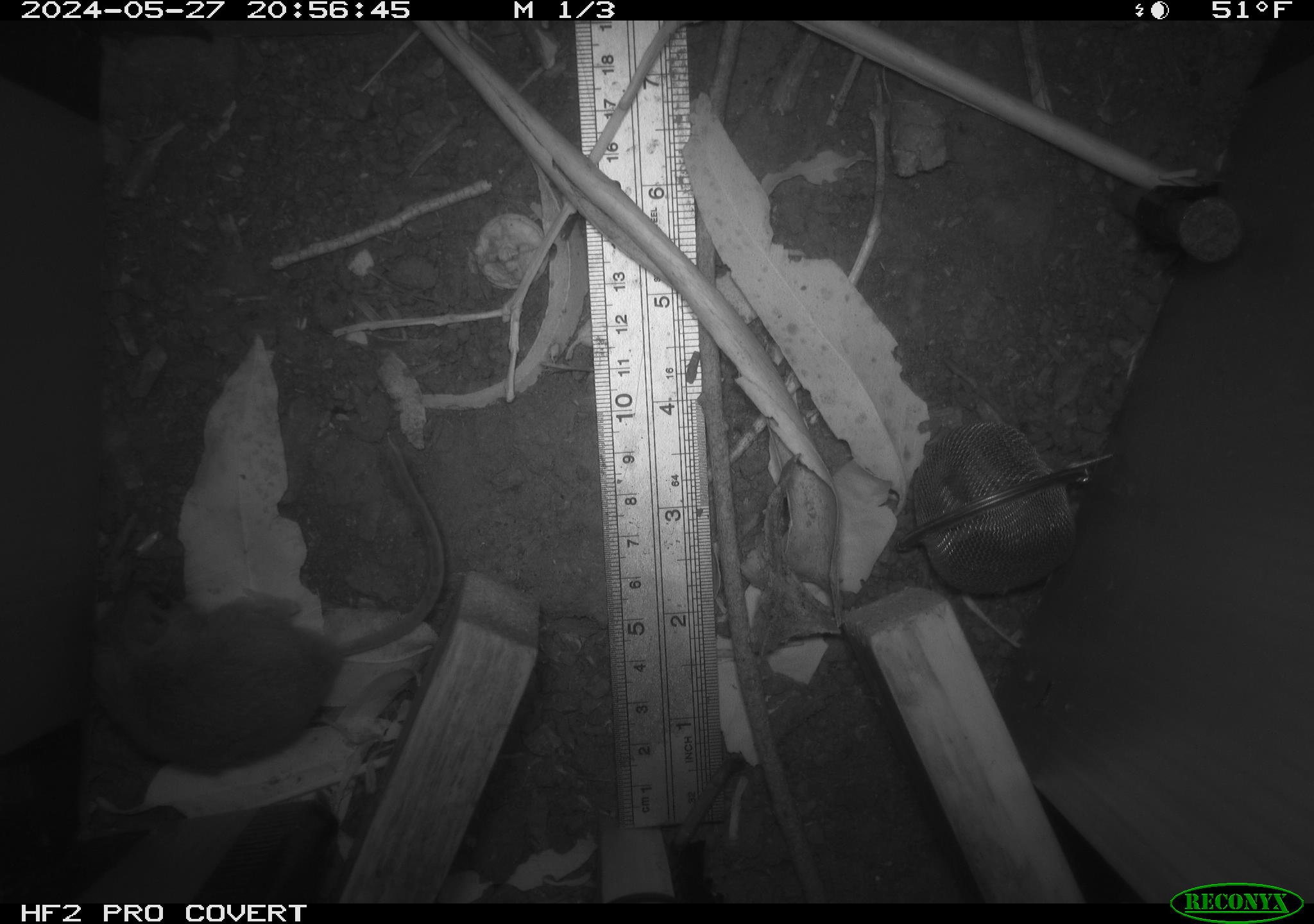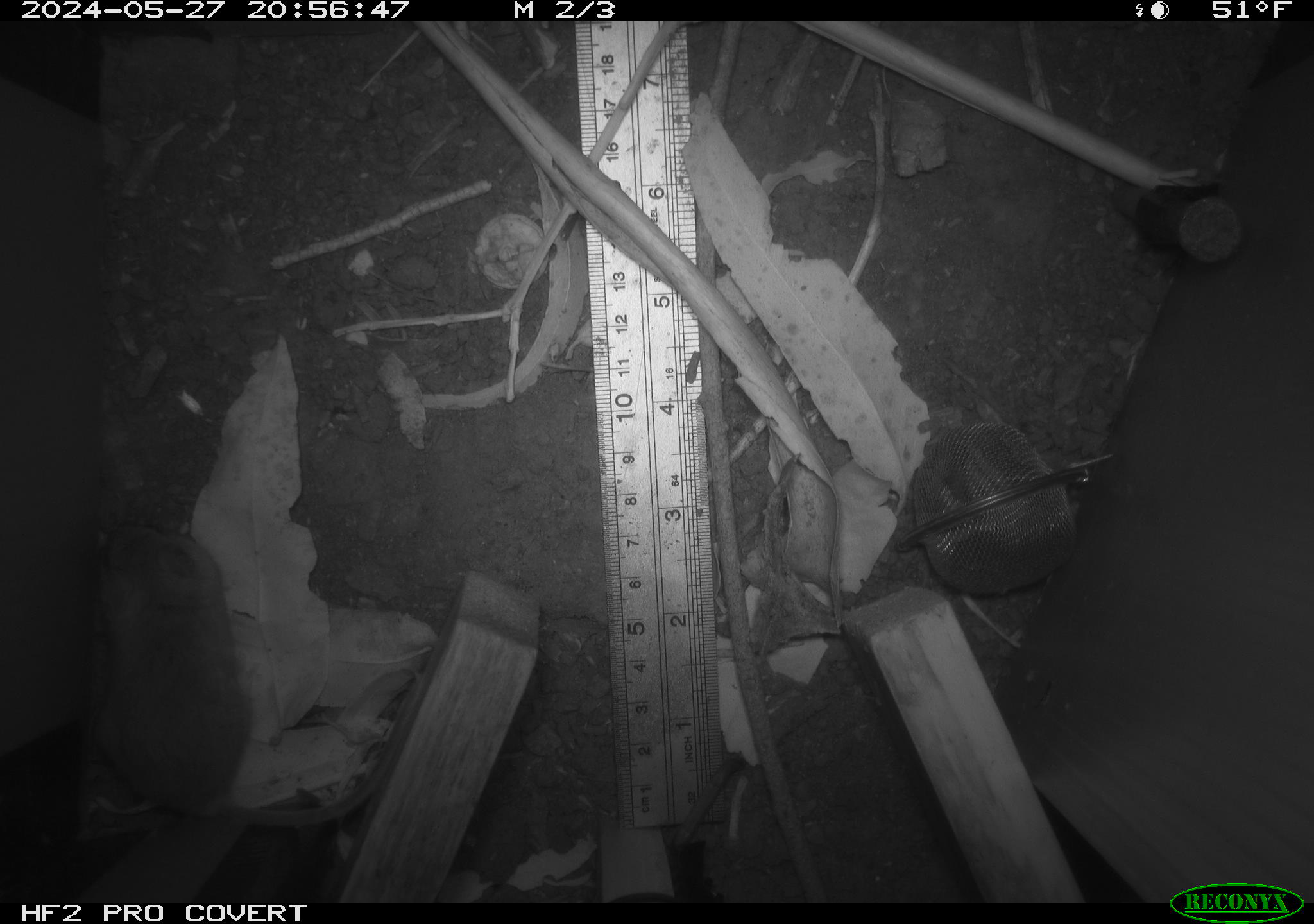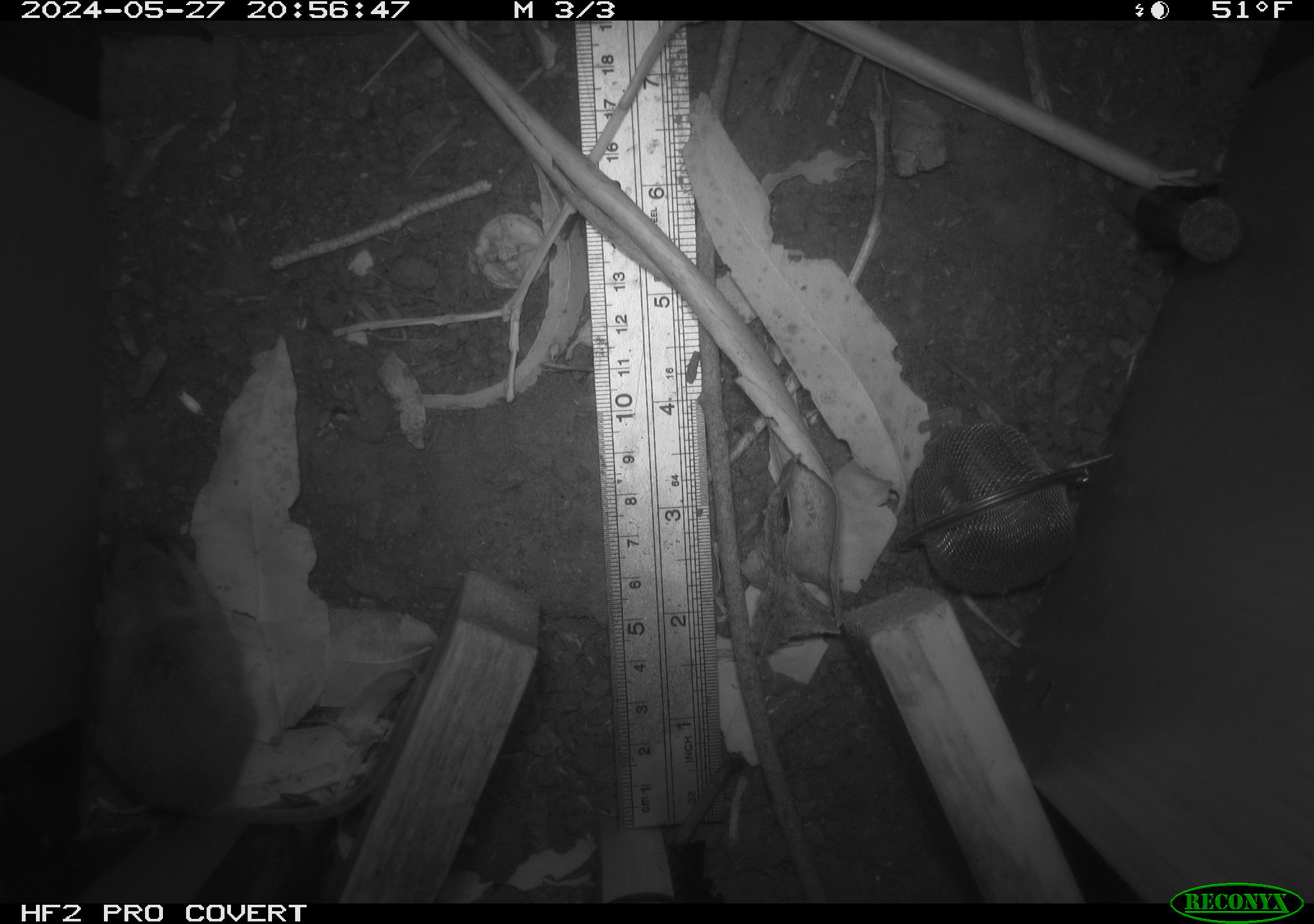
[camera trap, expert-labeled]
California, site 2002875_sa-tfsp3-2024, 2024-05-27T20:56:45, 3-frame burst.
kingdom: Animalia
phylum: Chordata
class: Mammalia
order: Rodentia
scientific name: Rodentia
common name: rodent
Rodent (Rodentia).